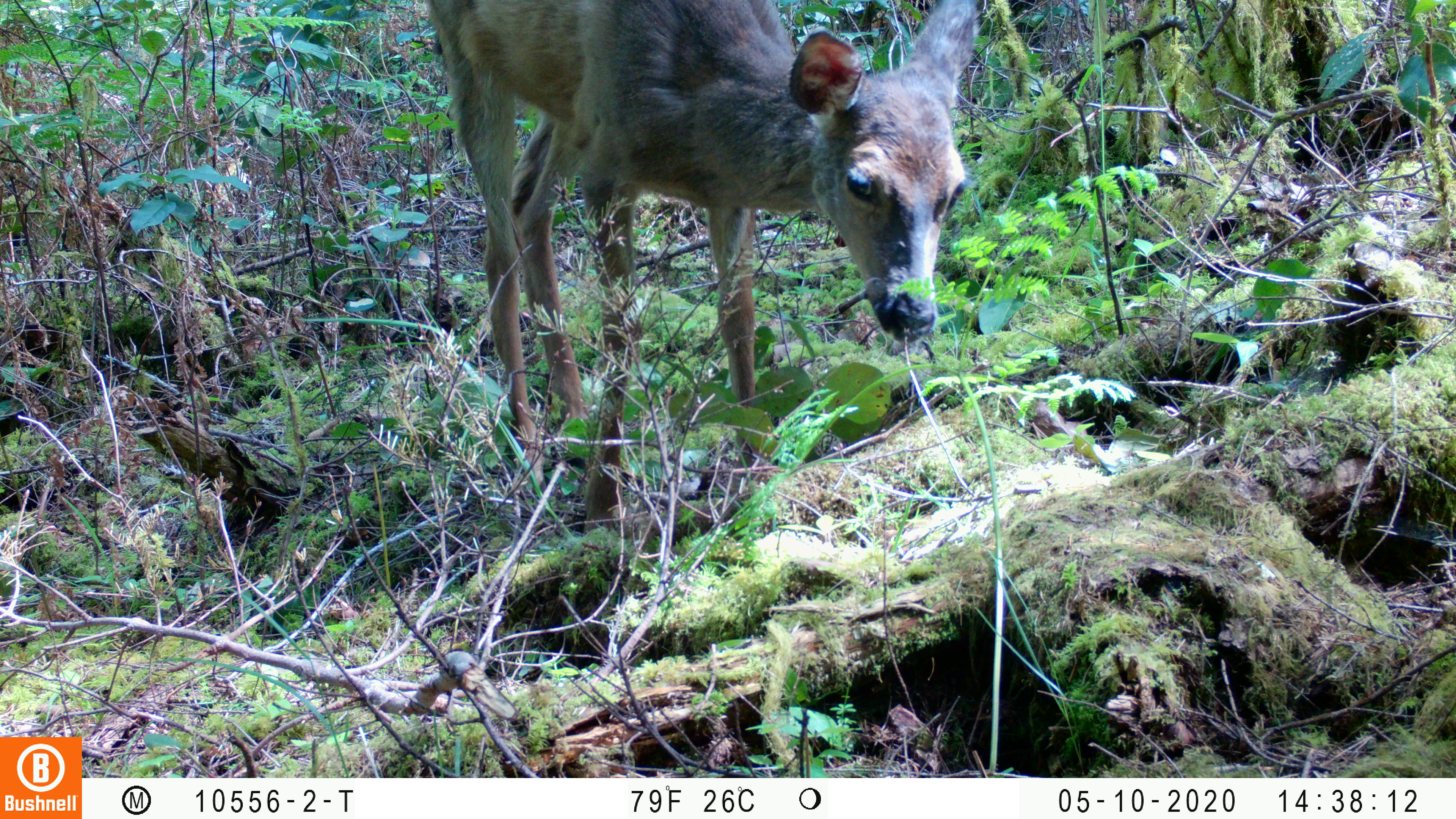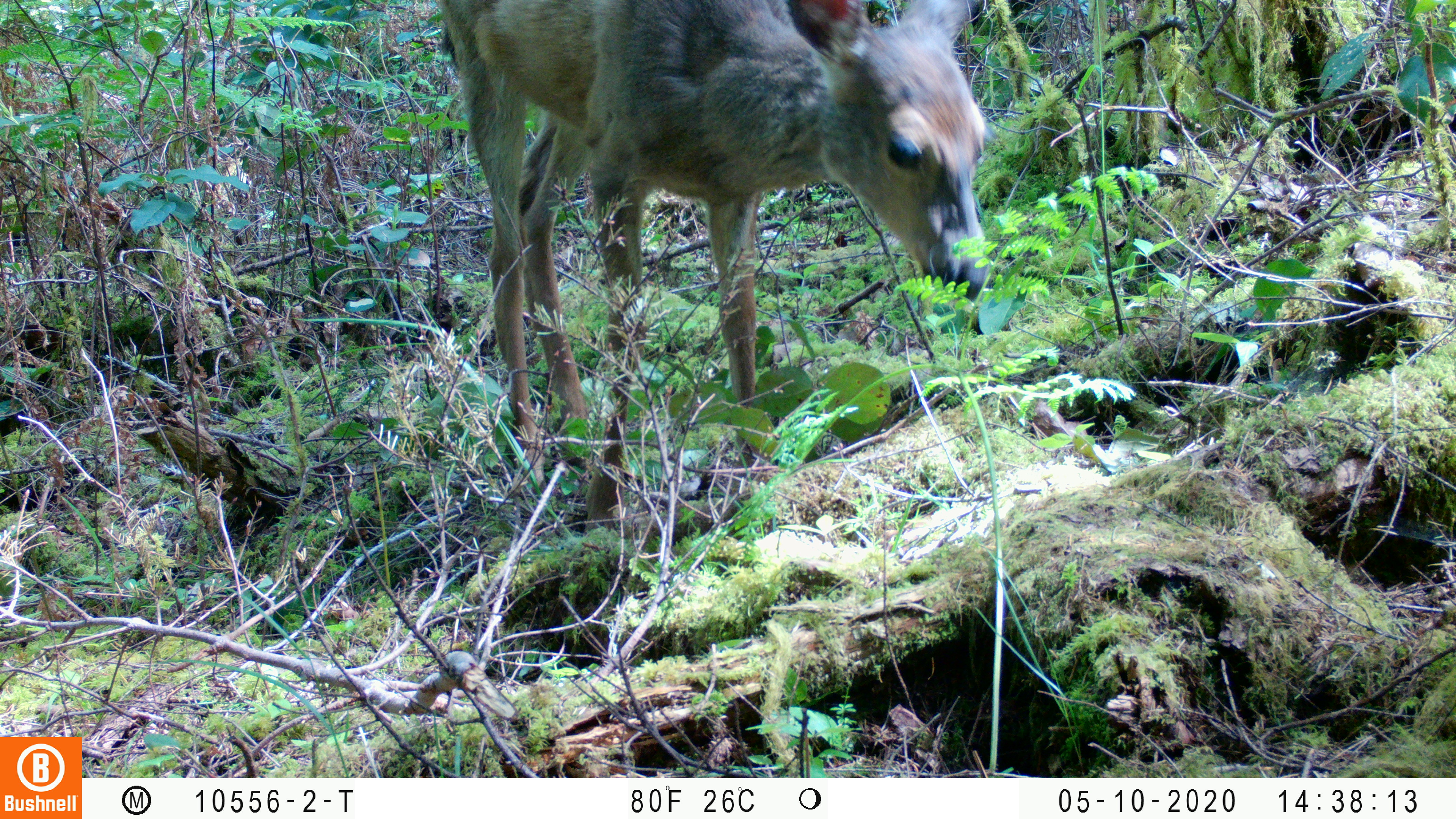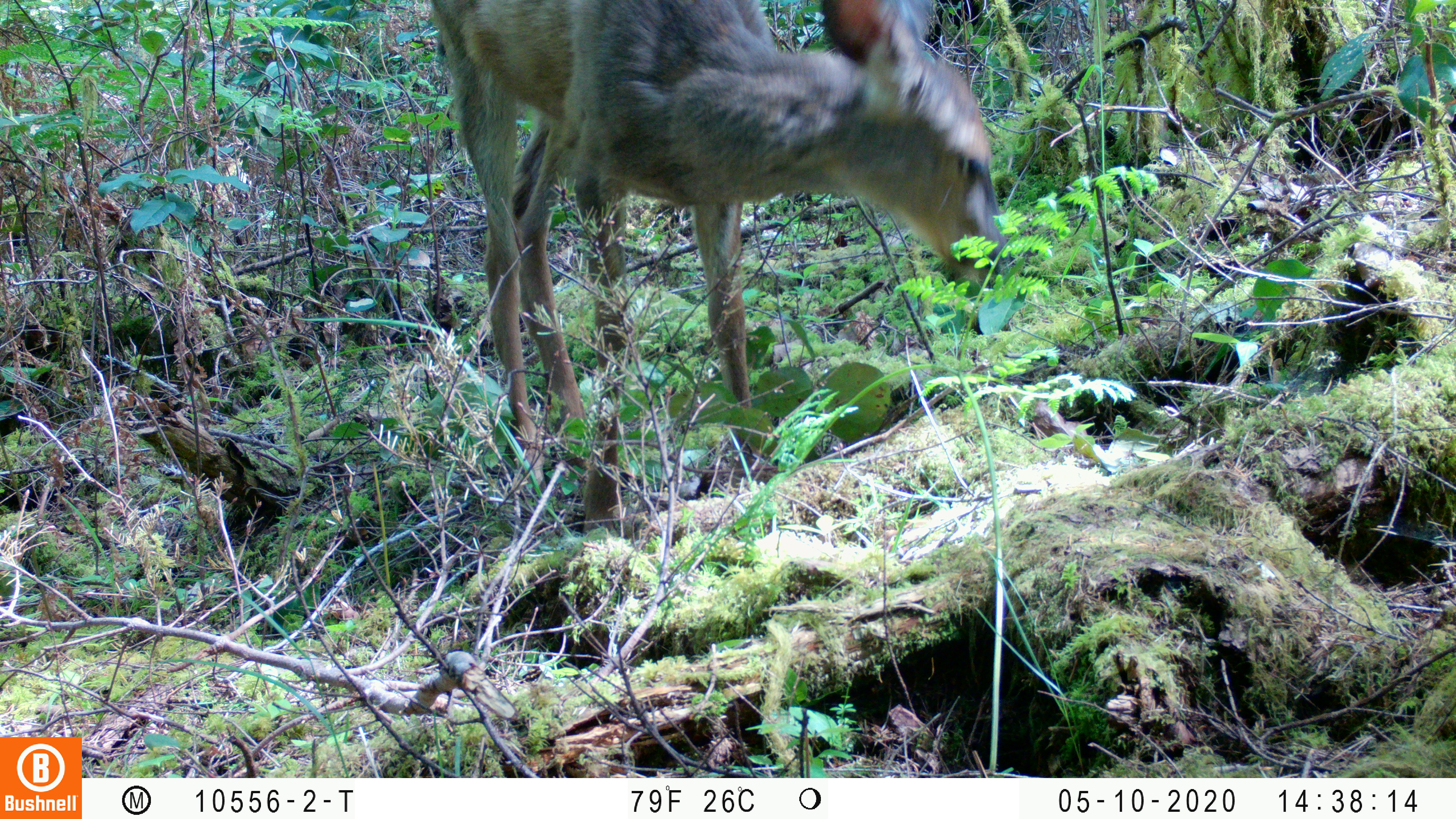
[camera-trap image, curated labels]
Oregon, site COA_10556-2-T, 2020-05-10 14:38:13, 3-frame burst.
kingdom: Animalia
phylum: Chordata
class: Mammalia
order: Artiodactyla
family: Cervidae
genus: Odocoileus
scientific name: Odocoileus hemionus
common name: black-tailed deer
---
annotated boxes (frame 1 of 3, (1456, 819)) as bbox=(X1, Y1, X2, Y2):
black-tailed deer: bbox=(416, 1, 990, 440)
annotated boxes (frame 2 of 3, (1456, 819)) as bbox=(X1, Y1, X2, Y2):
black-tailed deer: bbox=(425, 0, 998, 444)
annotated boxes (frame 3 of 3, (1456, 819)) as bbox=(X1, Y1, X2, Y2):
black-tailed deer: bbox=(417, 0, 1013, 442)